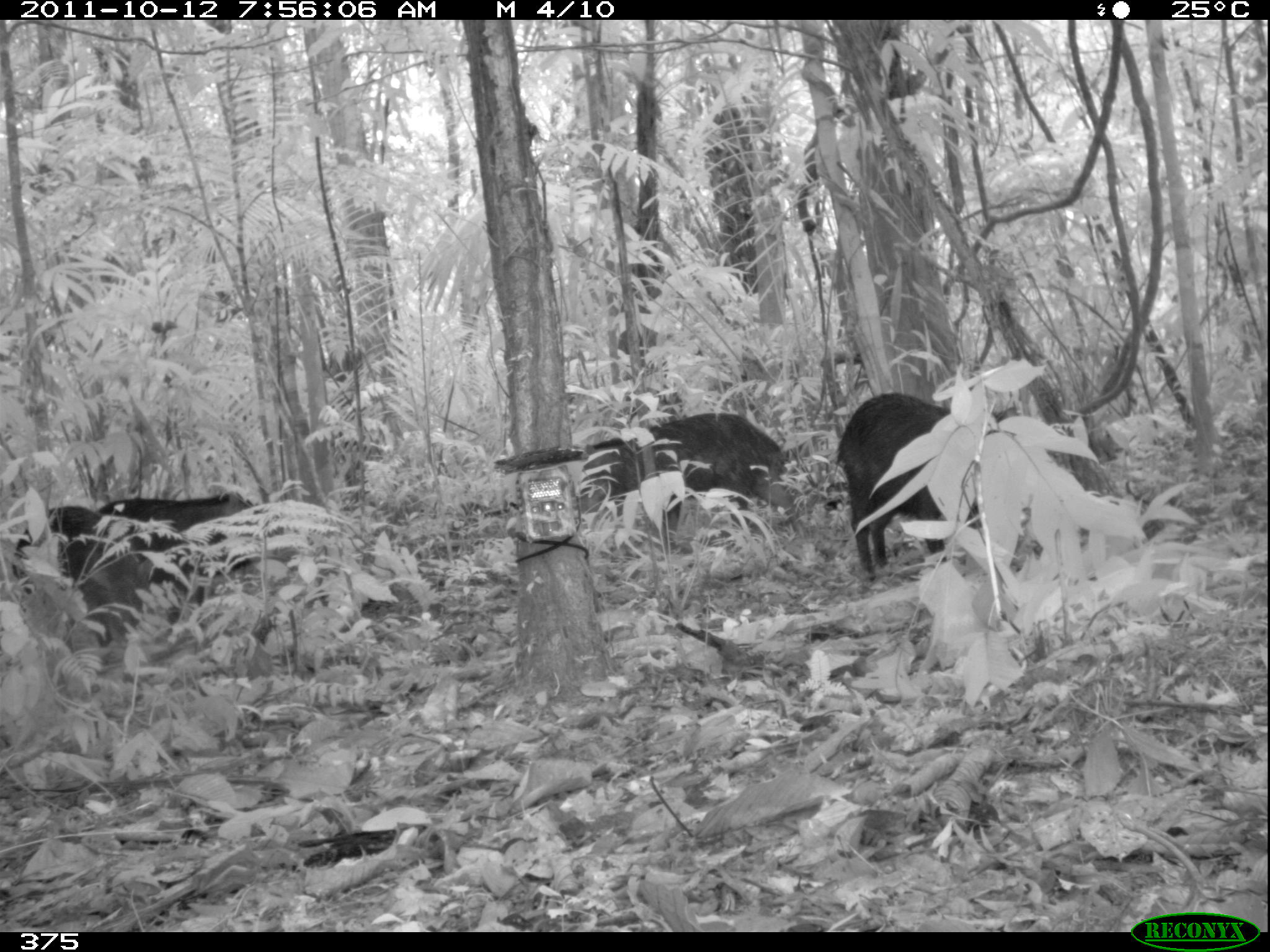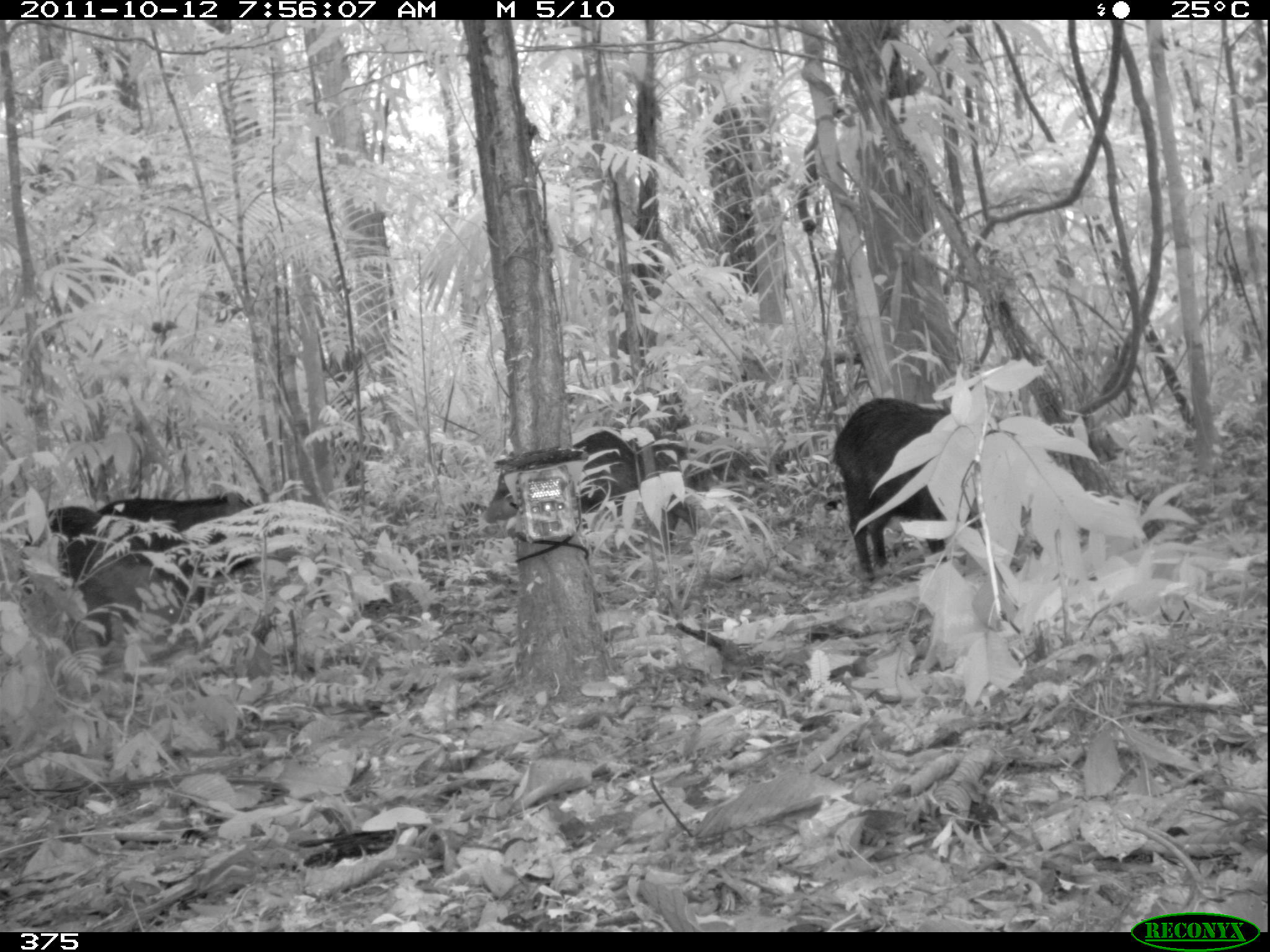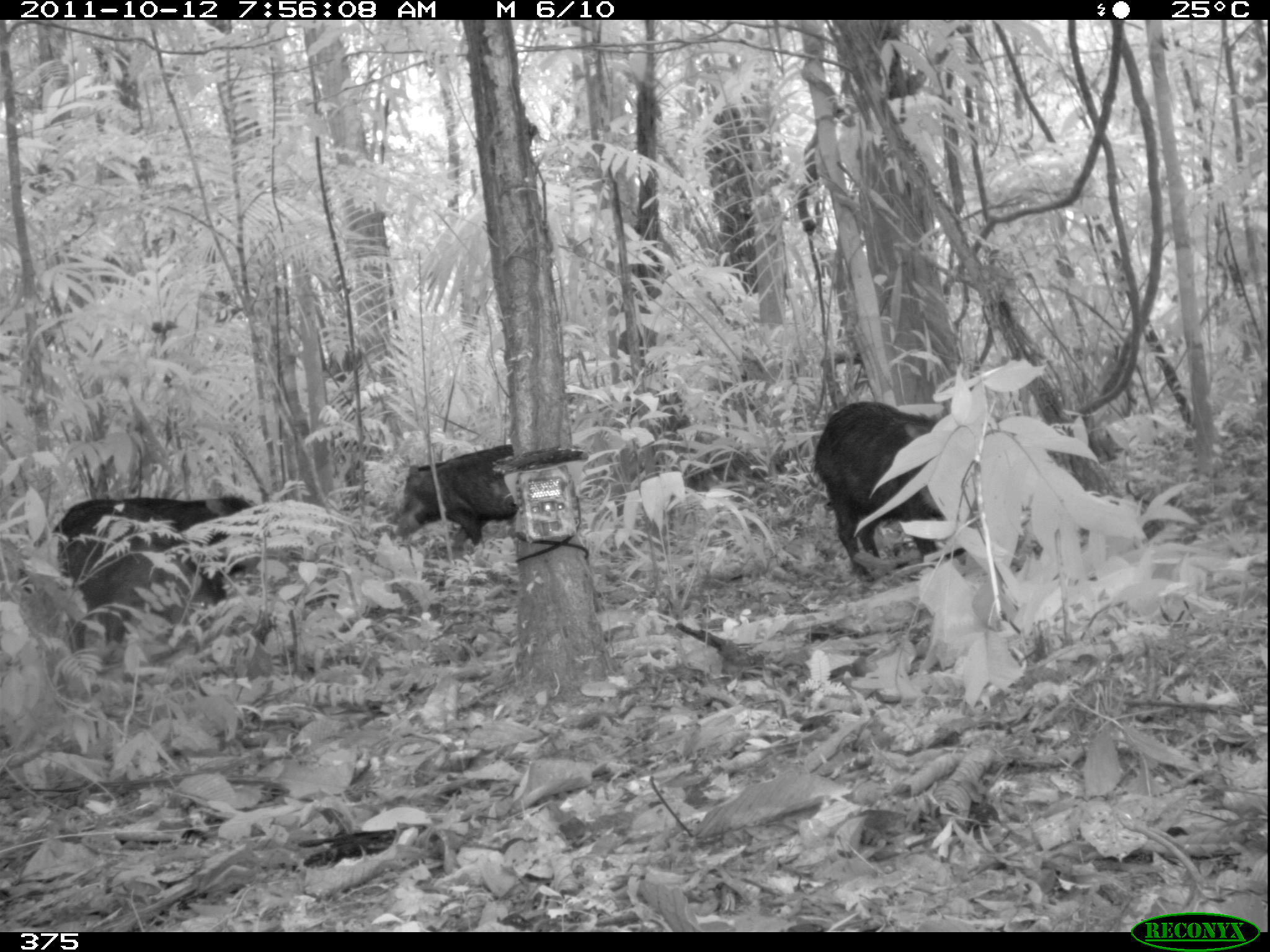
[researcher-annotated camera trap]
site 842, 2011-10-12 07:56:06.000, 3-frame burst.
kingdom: Animalia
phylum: Chordata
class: Mammalia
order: Artiodactyla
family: Tayassuidae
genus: Tayassu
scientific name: Tayassu pecari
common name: white-lipped peccary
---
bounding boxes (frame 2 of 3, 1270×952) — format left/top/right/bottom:
tayassu pecari: 830/395/990/581; 15/502/195/645; 483/426/648/534; 637/441/763/548; 95/489/263/564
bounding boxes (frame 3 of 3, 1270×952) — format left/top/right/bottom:
tayassu pecari: 810/397/975/586; 16/491/261/598; 53/531/231/669; 389/440/520/549